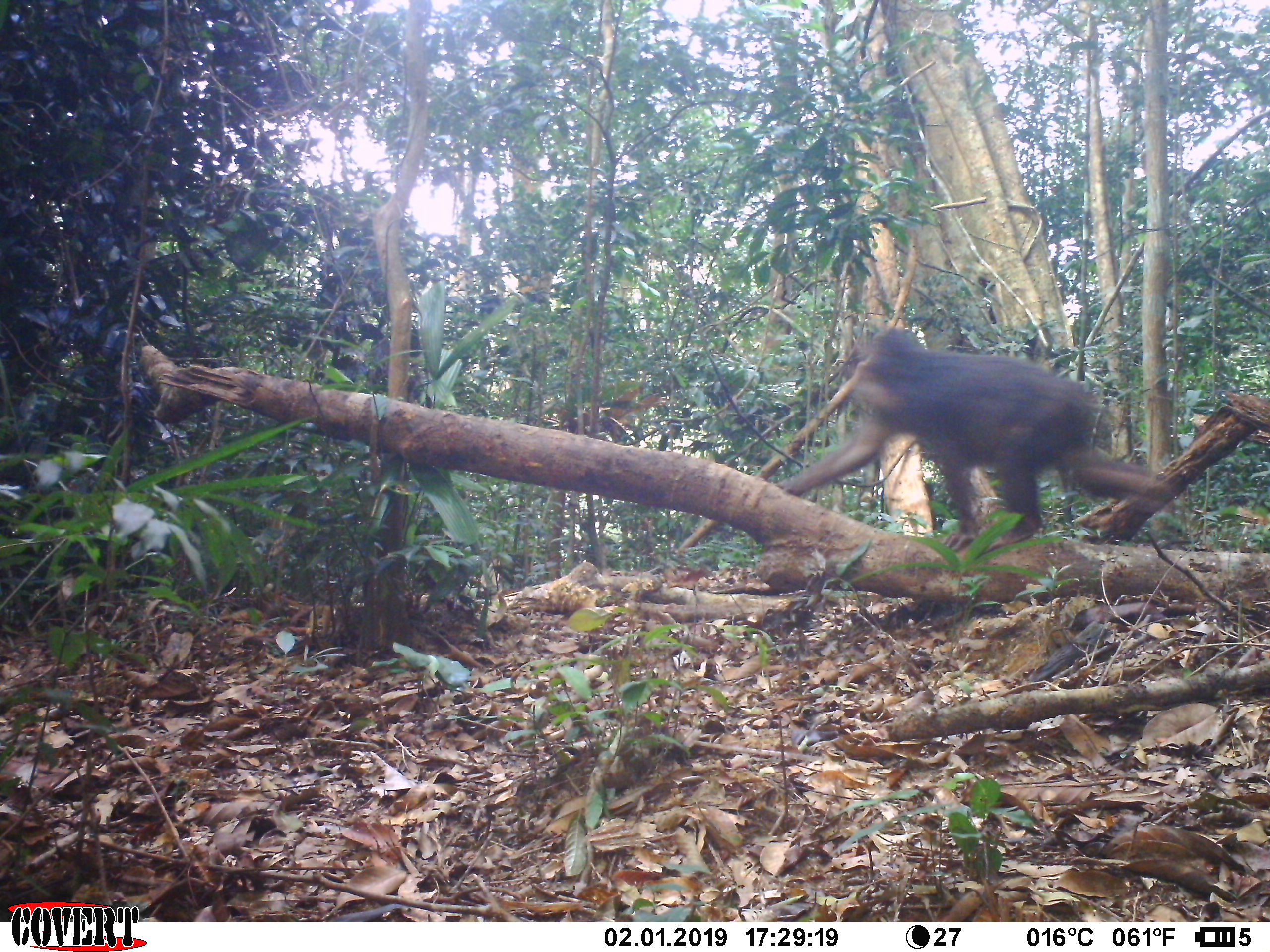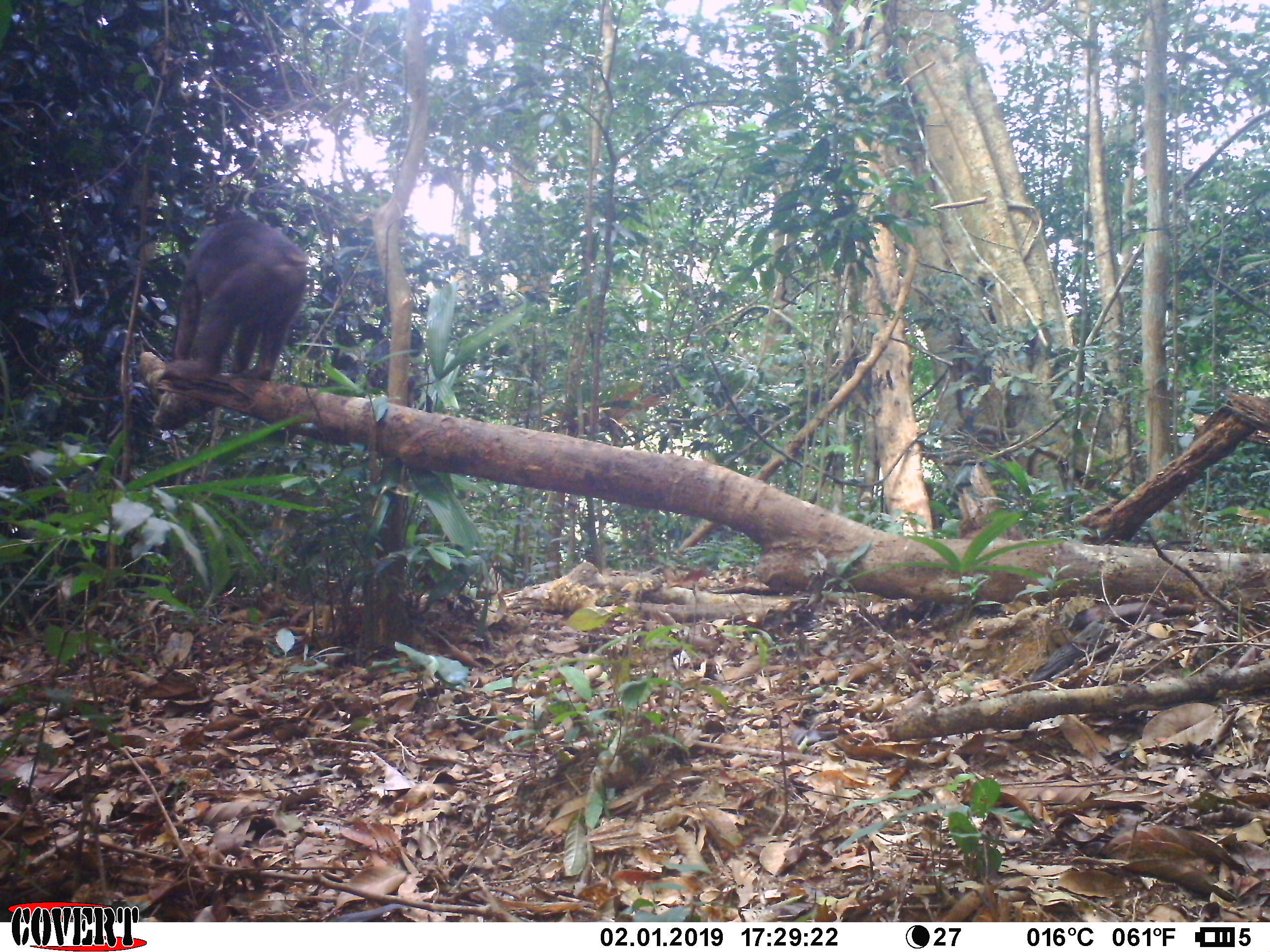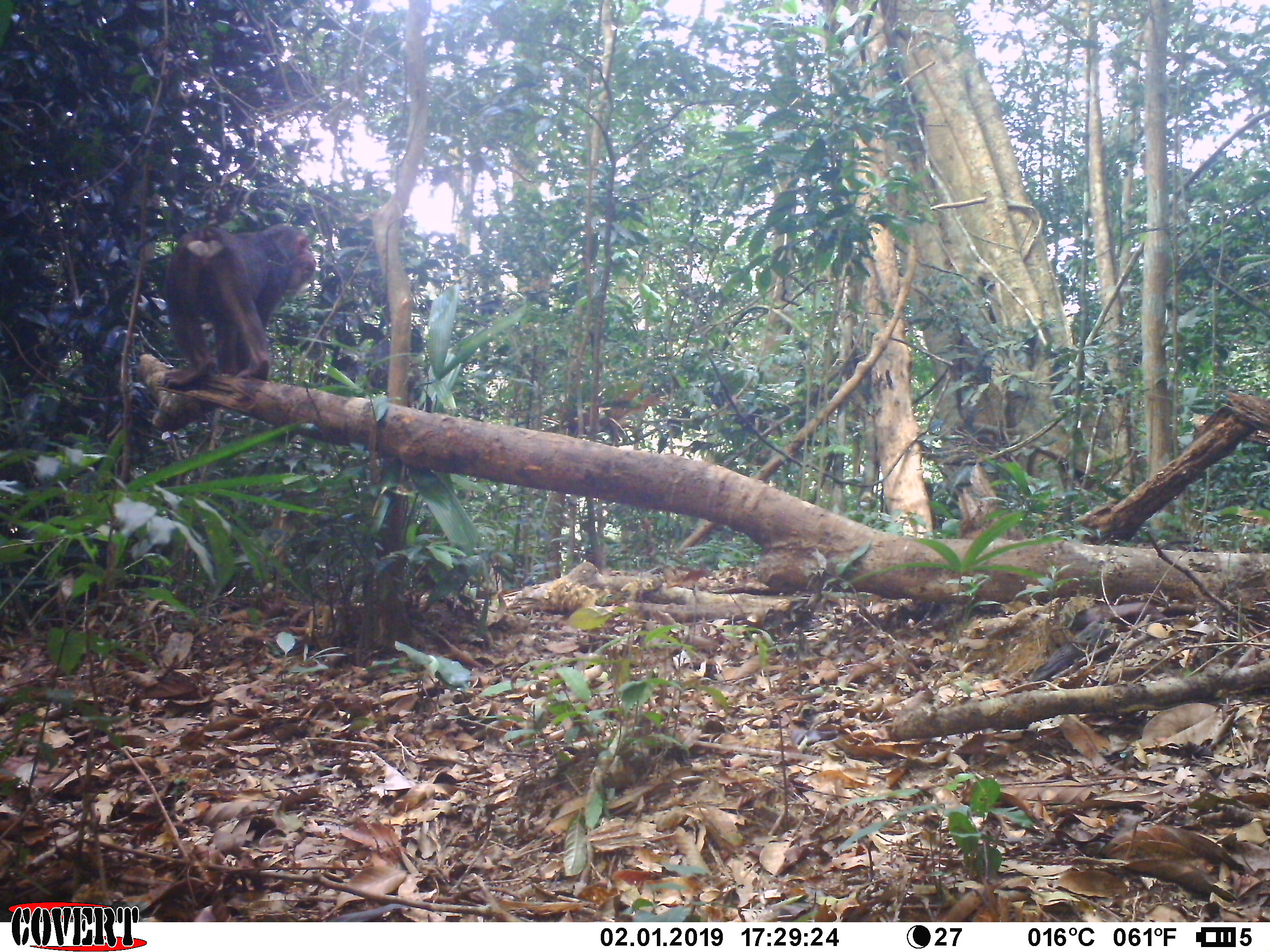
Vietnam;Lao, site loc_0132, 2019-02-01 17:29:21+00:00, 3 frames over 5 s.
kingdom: Animalia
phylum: Chordata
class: Mammalia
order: Primates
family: Cercopithecidae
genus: Macaca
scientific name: Macaca arctoides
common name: stump-tailed macaque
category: stump tailed macaque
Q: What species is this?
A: Stump tailed macaque (stump-tailed macaque) (Macaca arctoides).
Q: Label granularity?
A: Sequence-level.